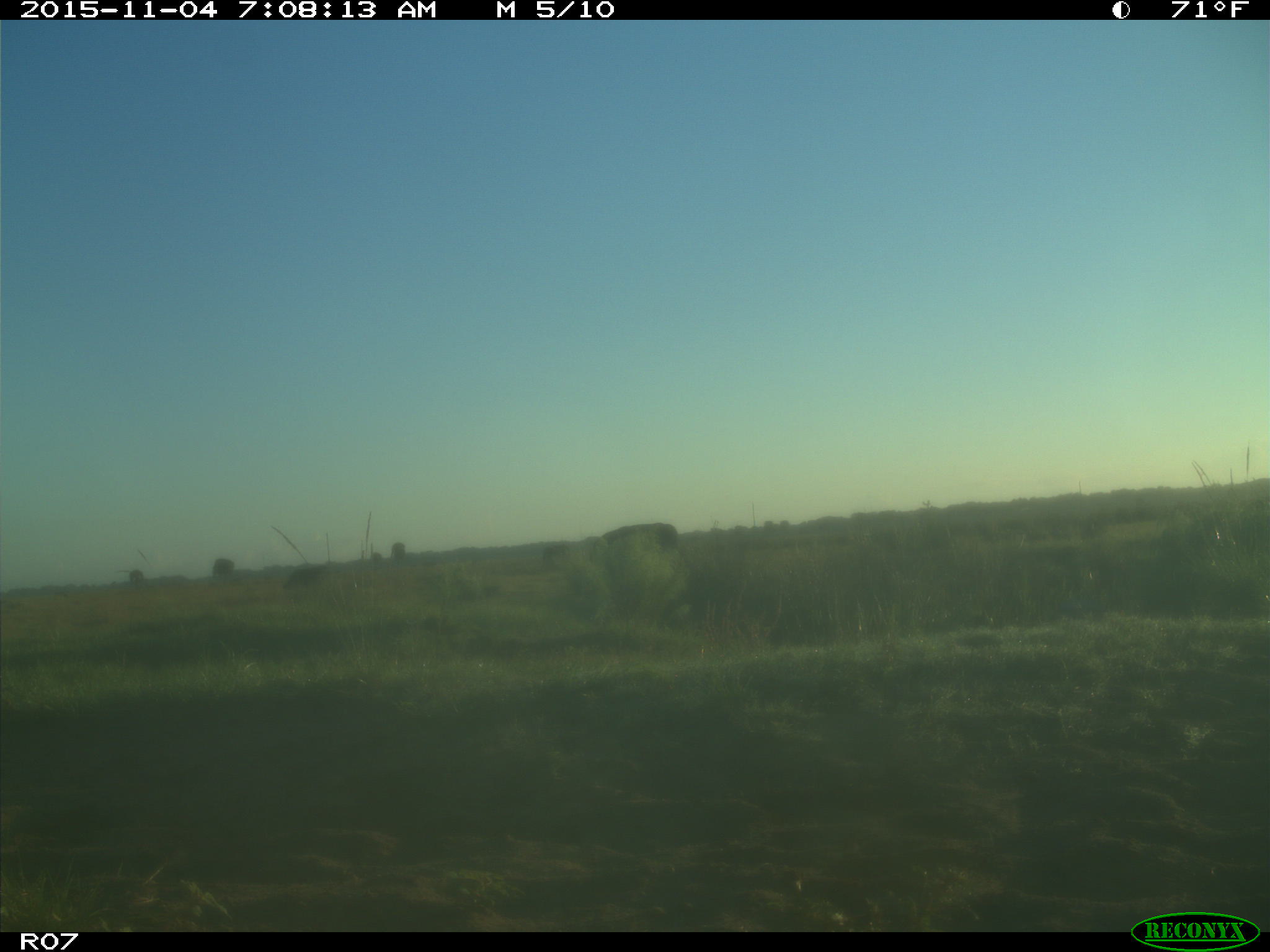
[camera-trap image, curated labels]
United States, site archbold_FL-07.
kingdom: Animalia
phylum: Chordata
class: Mammalia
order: Artiodactyla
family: Bovidae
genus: Bos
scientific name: Bos taurus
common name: domestic cow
Bos taurus (domestic cow).